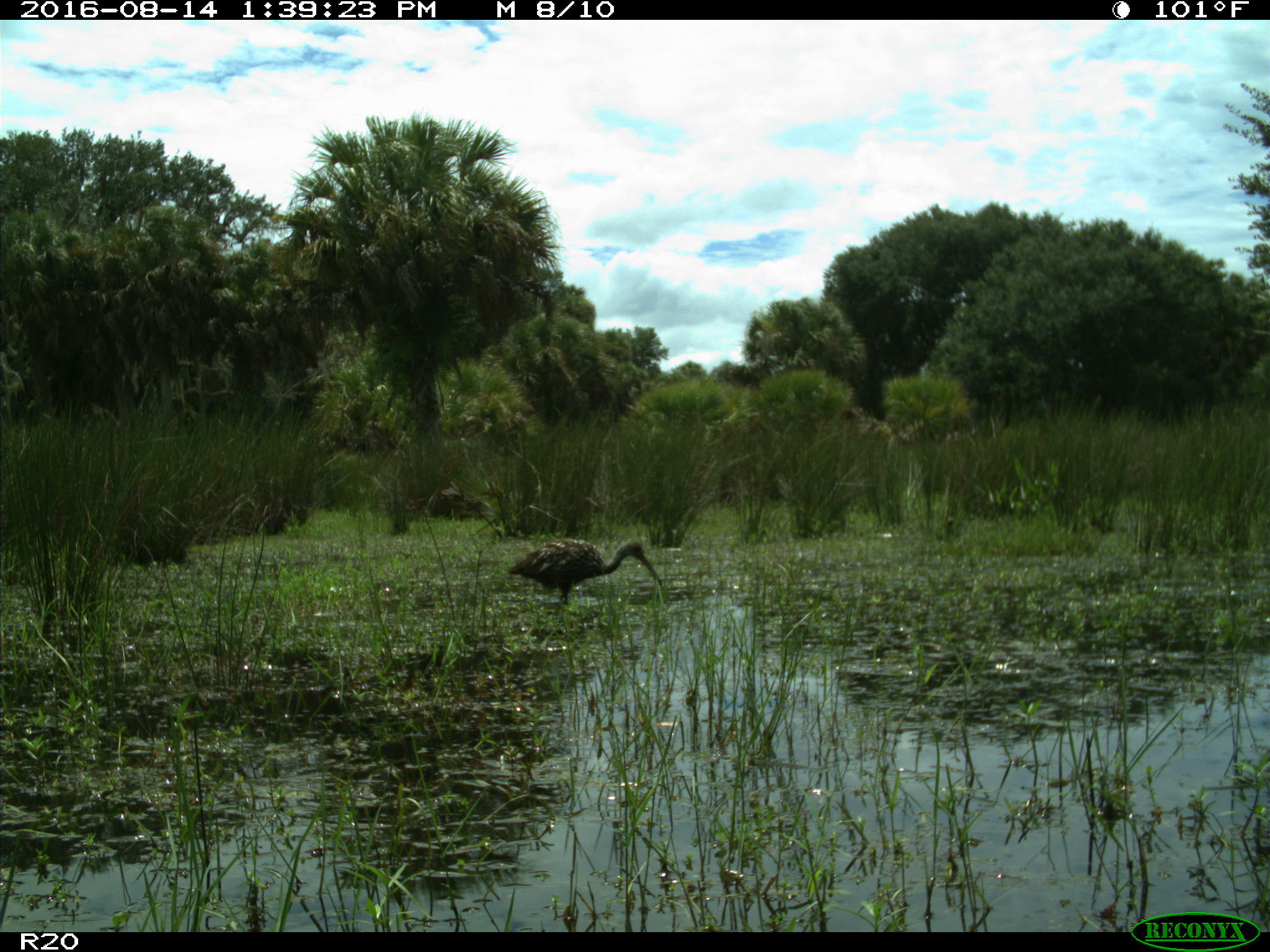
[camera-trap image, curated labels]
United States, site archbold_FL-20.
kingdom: Animalia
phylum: Chordata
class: Aves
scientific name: Aves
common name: birds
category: unidentified bird